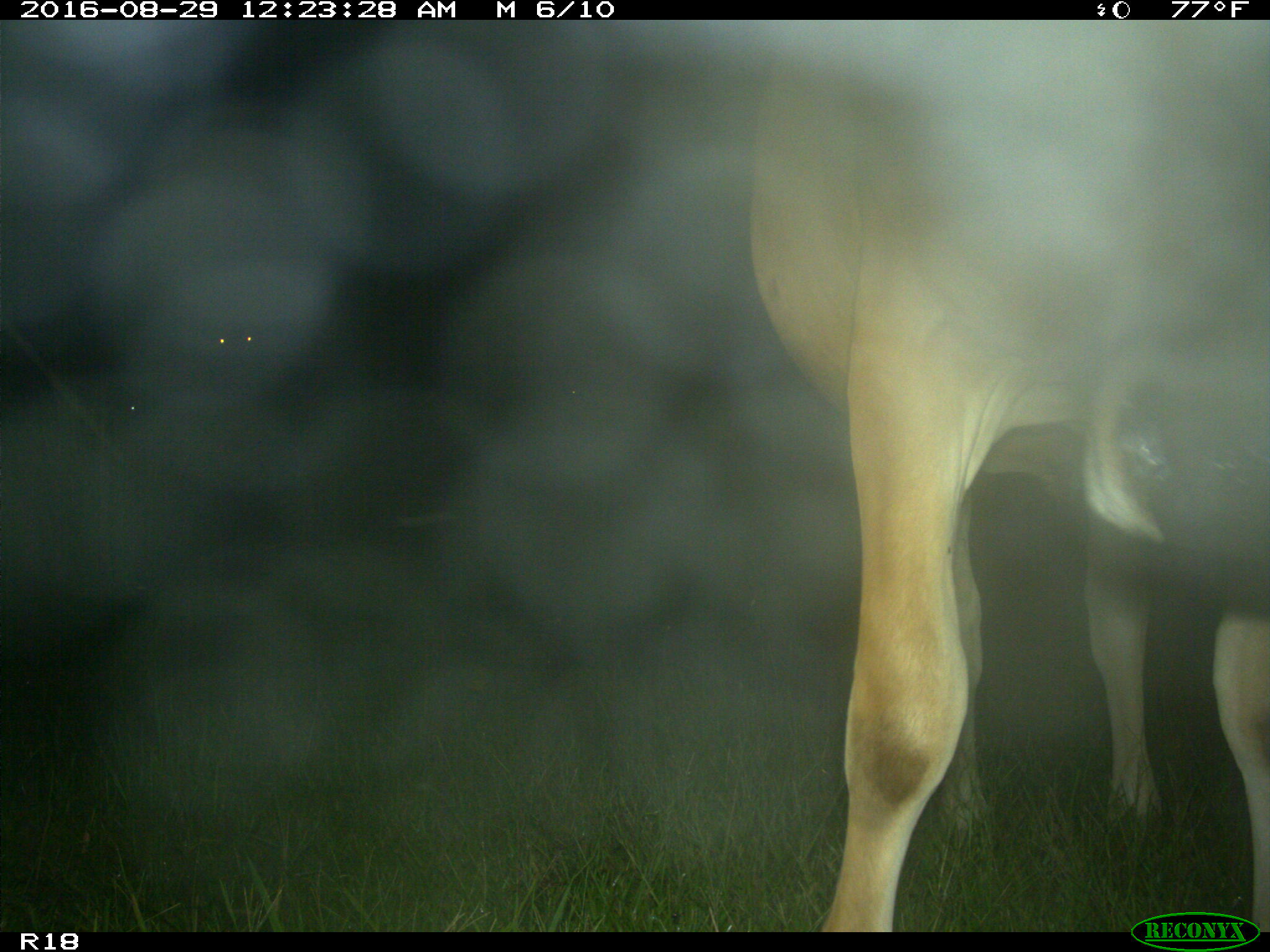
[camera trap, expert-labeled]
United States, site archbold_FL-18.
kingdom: Animalia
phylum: Chordata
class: Mammalia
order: Artiodactyla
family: Bovidae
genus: Bos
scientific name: Bos taurus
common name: domestic cow